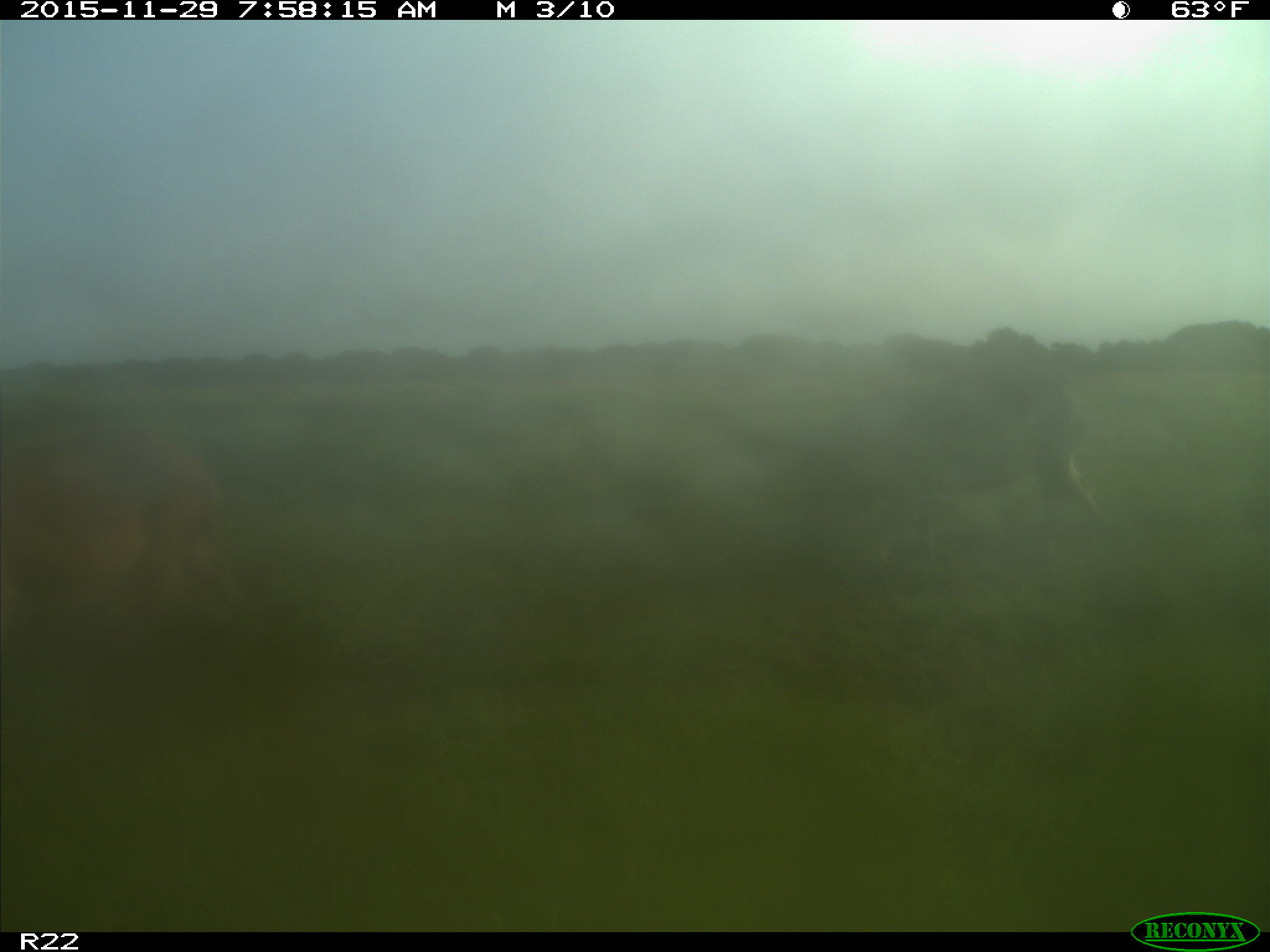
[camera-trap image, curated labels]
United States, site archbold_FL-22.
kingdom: Animalia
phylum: Chordata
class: Mammalia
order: Artiodactyla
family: Suidae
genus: Sus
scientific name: Sus scrofa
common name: wild boar